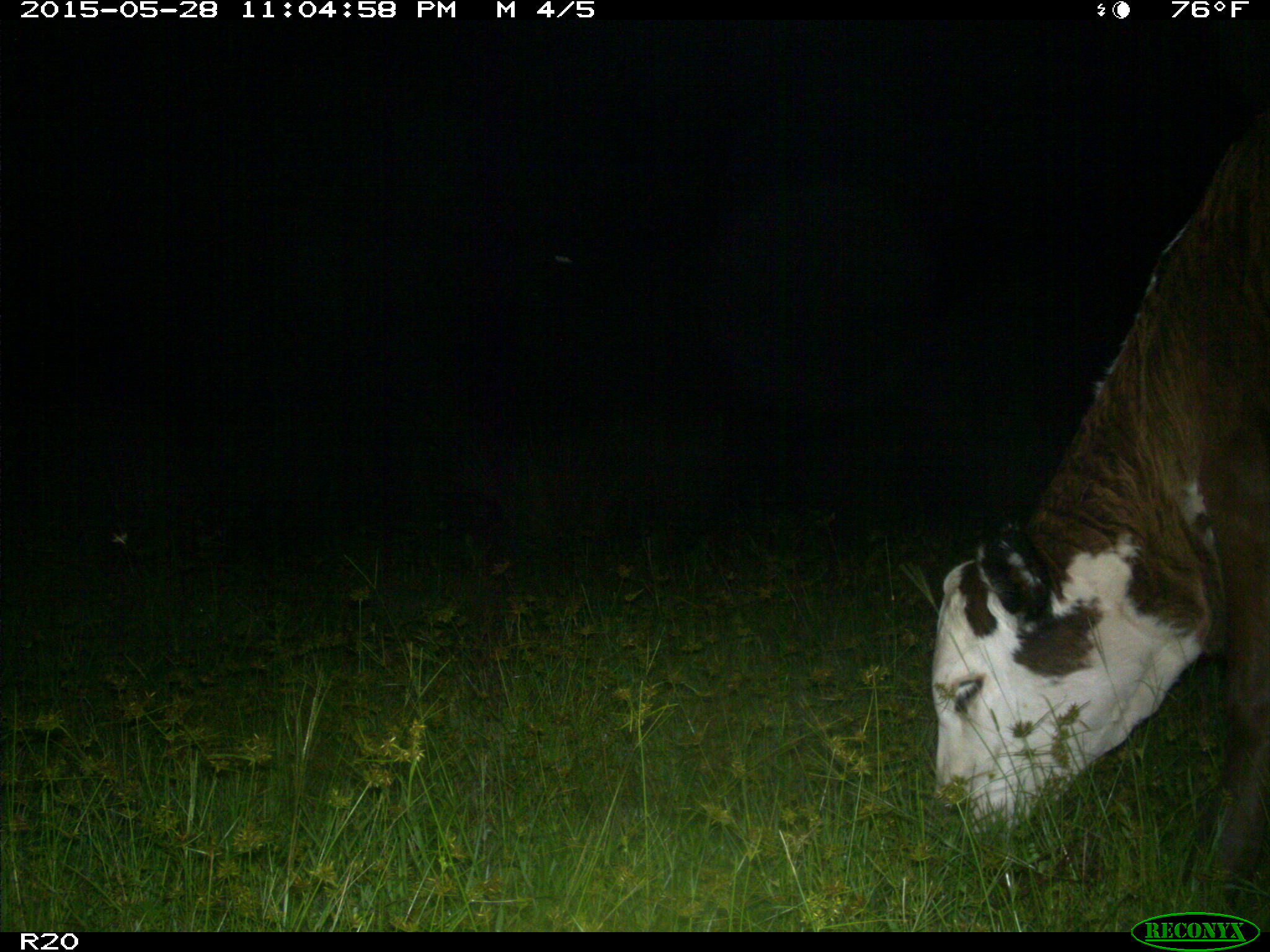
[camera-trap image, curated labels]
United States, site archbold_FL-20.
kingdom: Animalia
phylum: Chordata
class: Mammalia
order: Artiodactyla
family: Bovidae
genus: Bos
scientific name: Bos taurus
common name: domestic cow